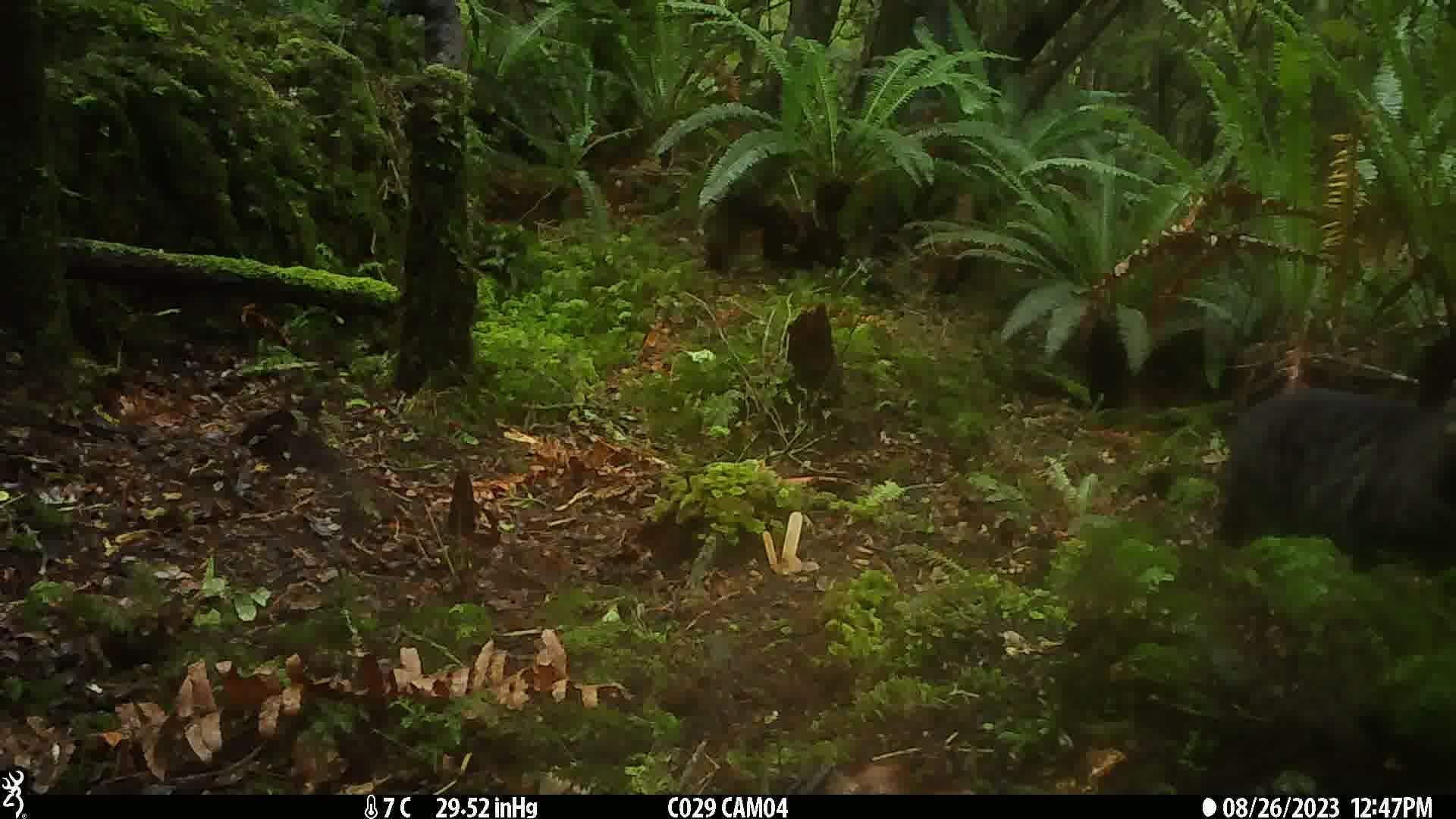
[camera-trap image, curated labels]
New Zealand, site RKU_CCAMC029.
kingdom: Animalia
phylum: Chordata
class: Mammalia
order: Carnivora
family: Felidae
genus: Felis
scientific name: Felis catus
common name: domestic cat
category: cat